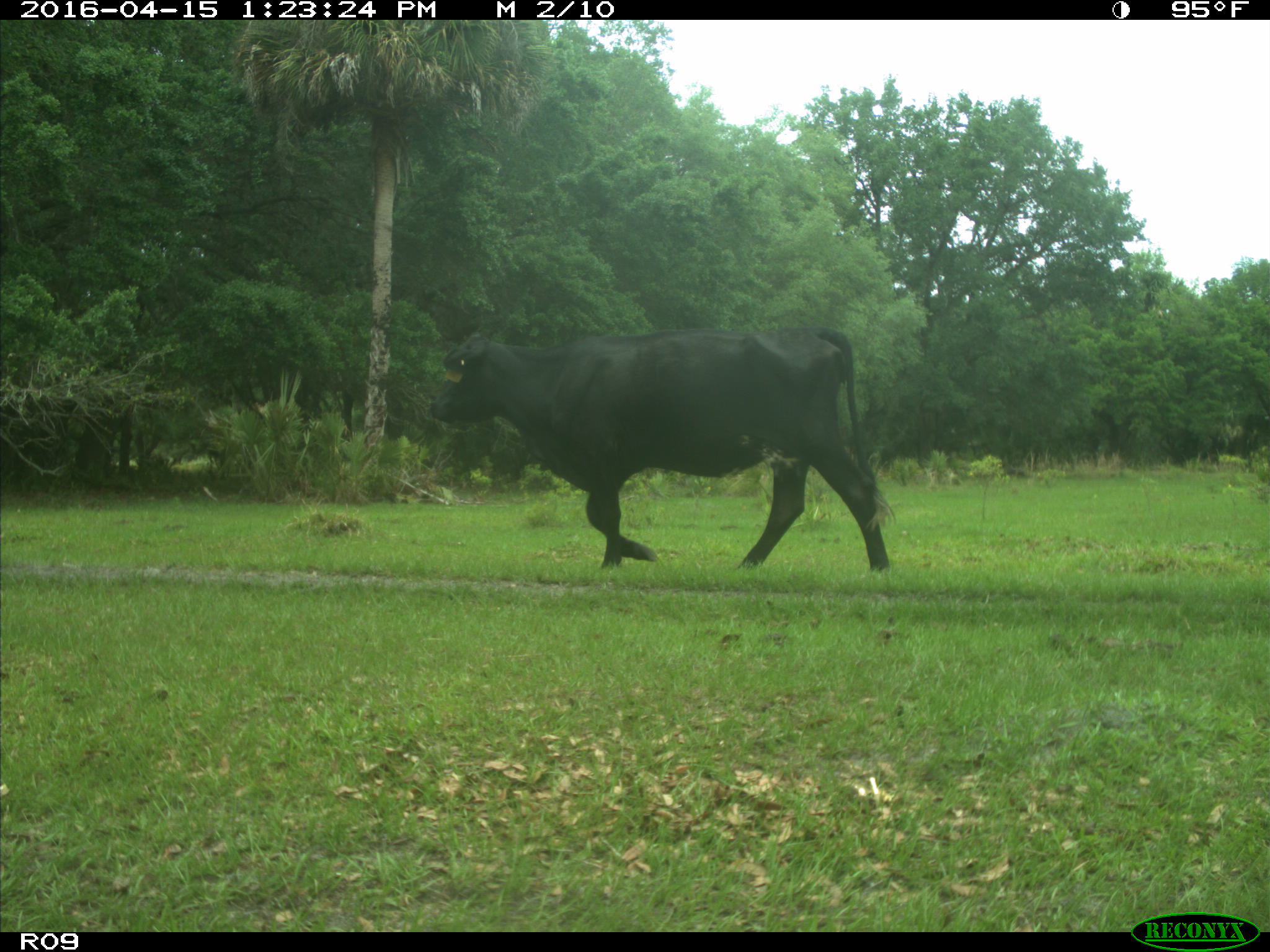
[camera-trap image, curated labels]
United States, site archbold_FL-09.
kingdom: Animalia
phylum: Chordata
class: Mammalia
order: Artiodactyla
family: Bovidae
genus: Bos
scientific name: Bos taurus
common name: domestic cow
Bos taurus (domestic cow).